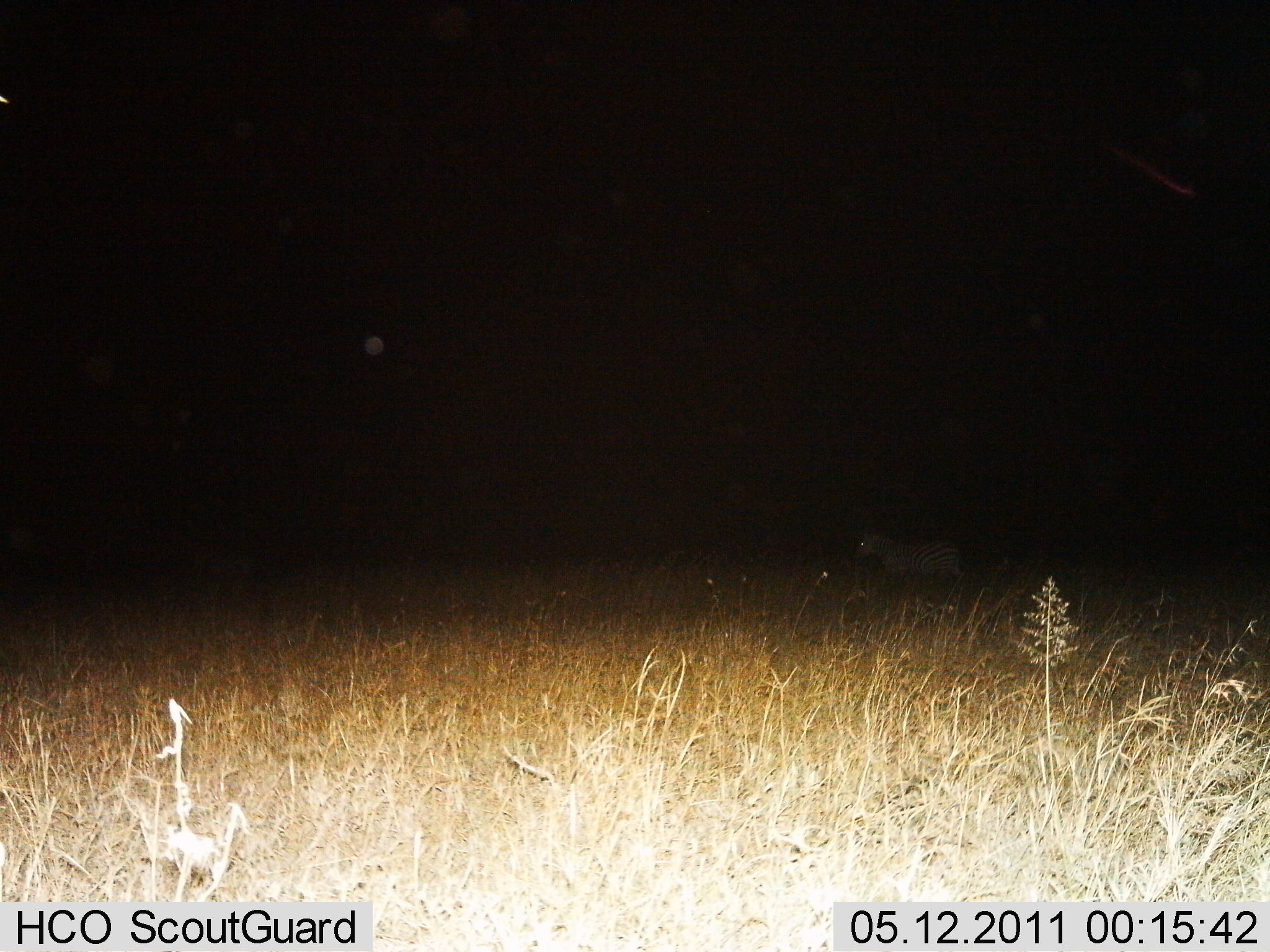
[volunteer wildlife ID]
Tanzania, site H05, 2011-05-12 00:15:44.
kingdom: Animalia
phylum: Chordata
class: Mammalia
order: Perissodactyla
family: Equidae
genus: Equus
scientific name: Equus quagga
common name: plains zebra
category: zebra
Zebra (plains zebra) (Equus quagga), count 1. Behavior (volunteer vote fractions): standing 20%, resting 0%, moving 80%, interacting 0%. Young present (vote fraction): 0%. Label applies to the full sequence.